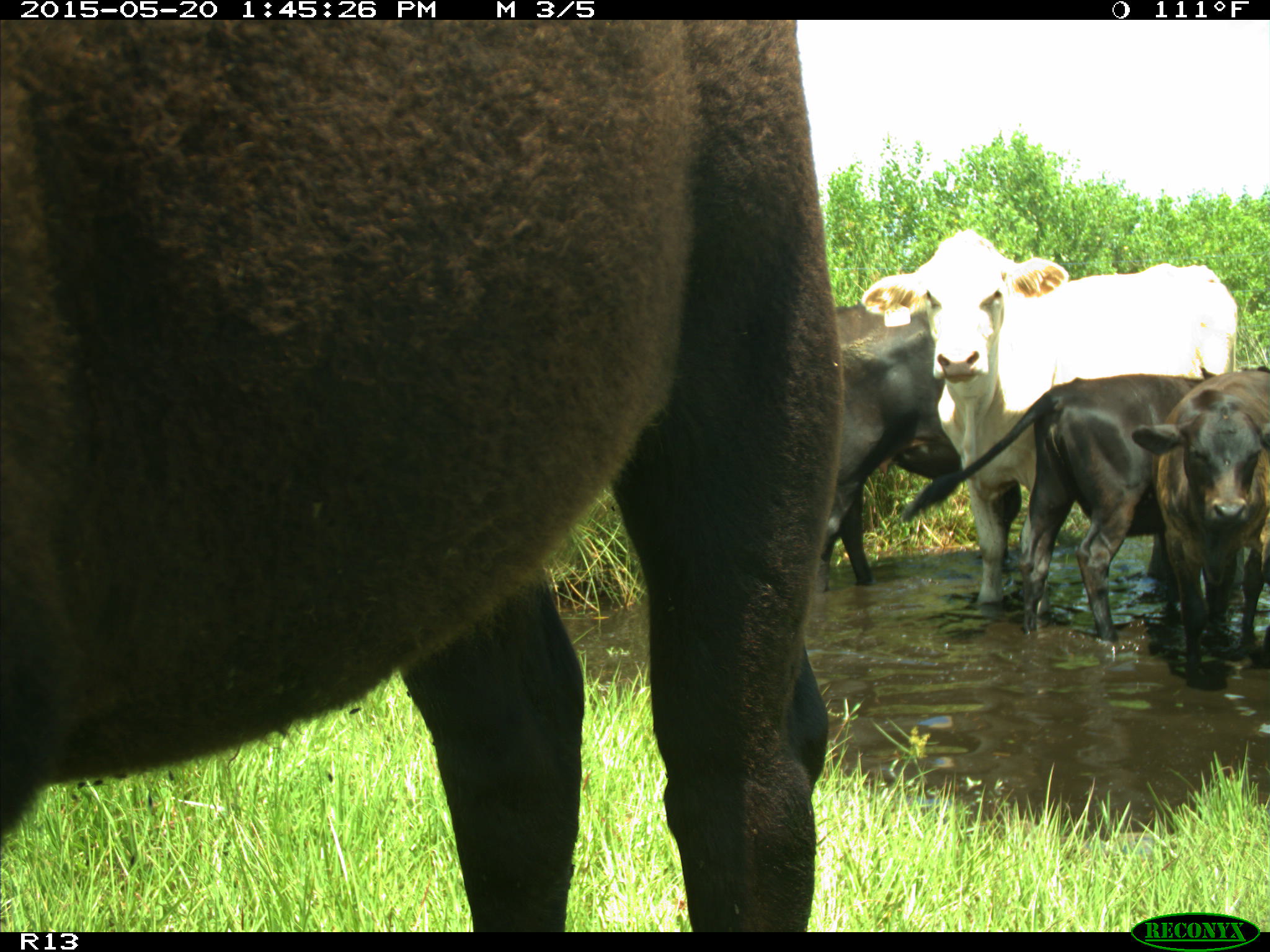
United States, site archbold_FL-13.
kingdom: Animalia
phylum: Chordata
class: Mammalia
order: Artiodactyla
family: Bovidae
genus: Bos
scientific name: Bos taurus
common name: domestic cow